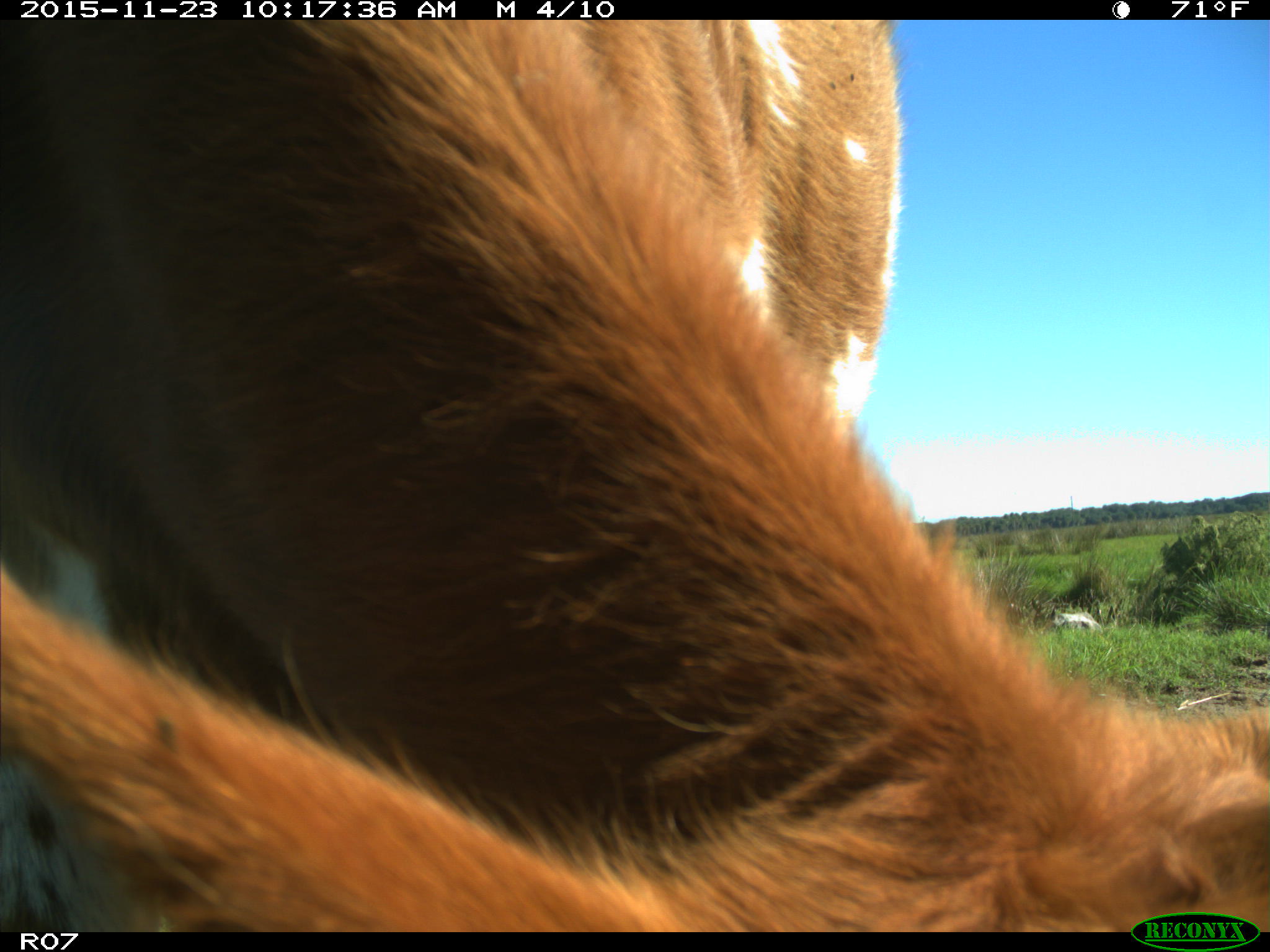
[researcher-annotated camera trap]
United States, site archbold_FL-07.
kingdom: Animalia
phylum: Chordata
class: Mammalia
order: Artiodactyla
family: Bovidae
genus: Bos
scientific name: Bos taurus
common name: domestic cow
Bos taurus (domestic cow).